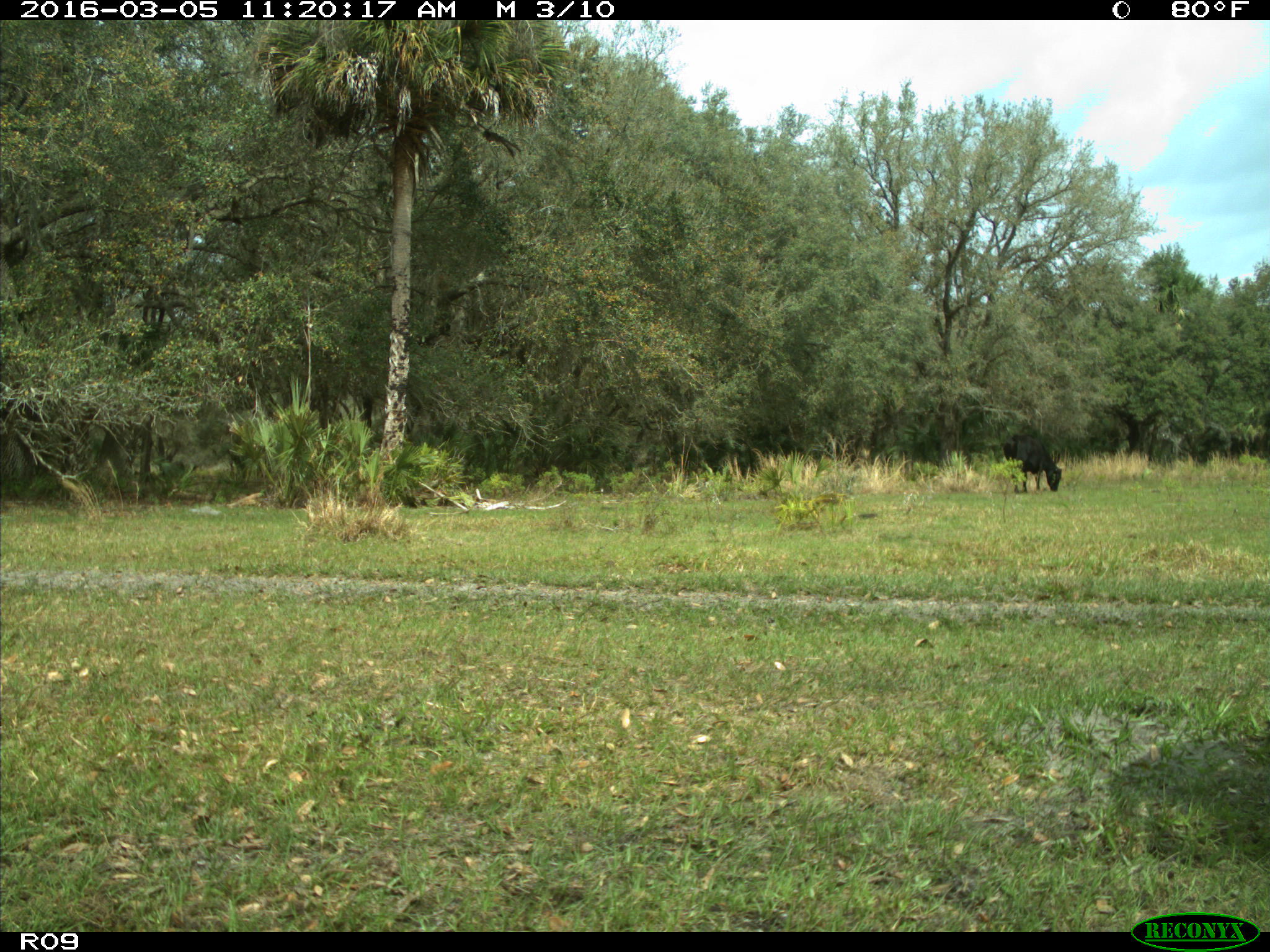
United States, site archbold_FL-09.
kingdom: Animalia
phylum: Chordata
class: Mammalia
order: Artiodactyla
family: Bovidae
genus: Bos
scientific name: Bos taurus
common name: domestic cow